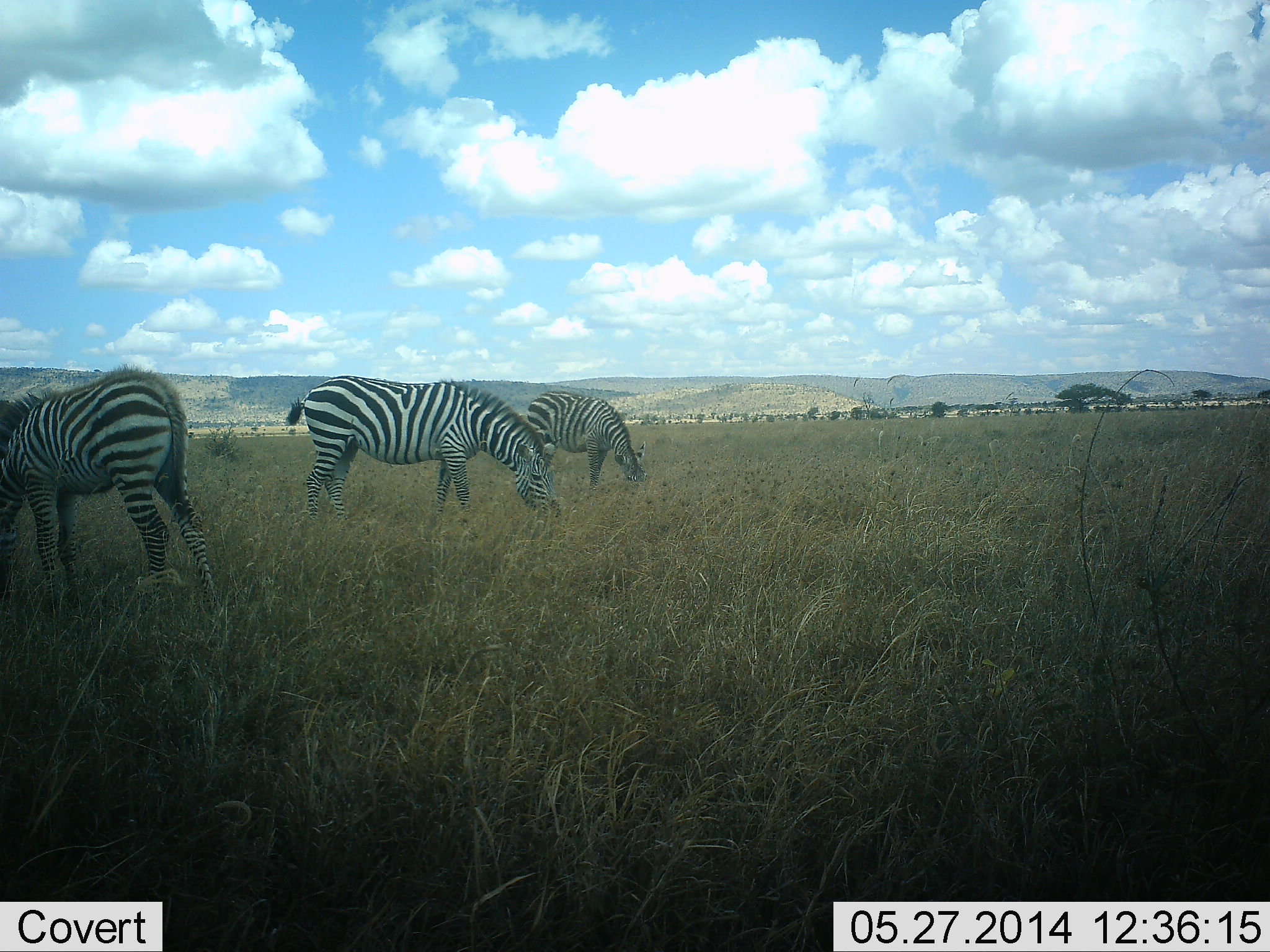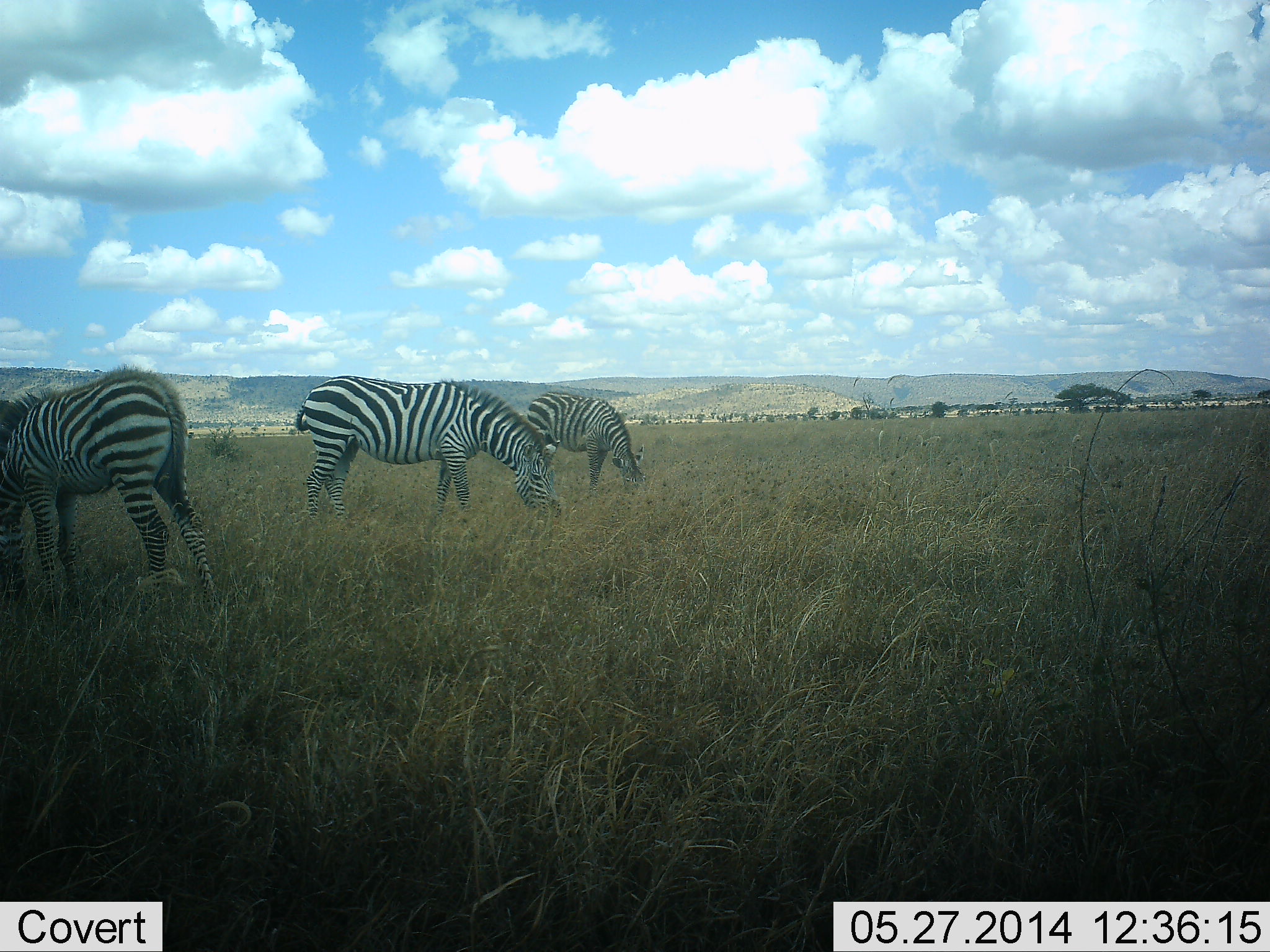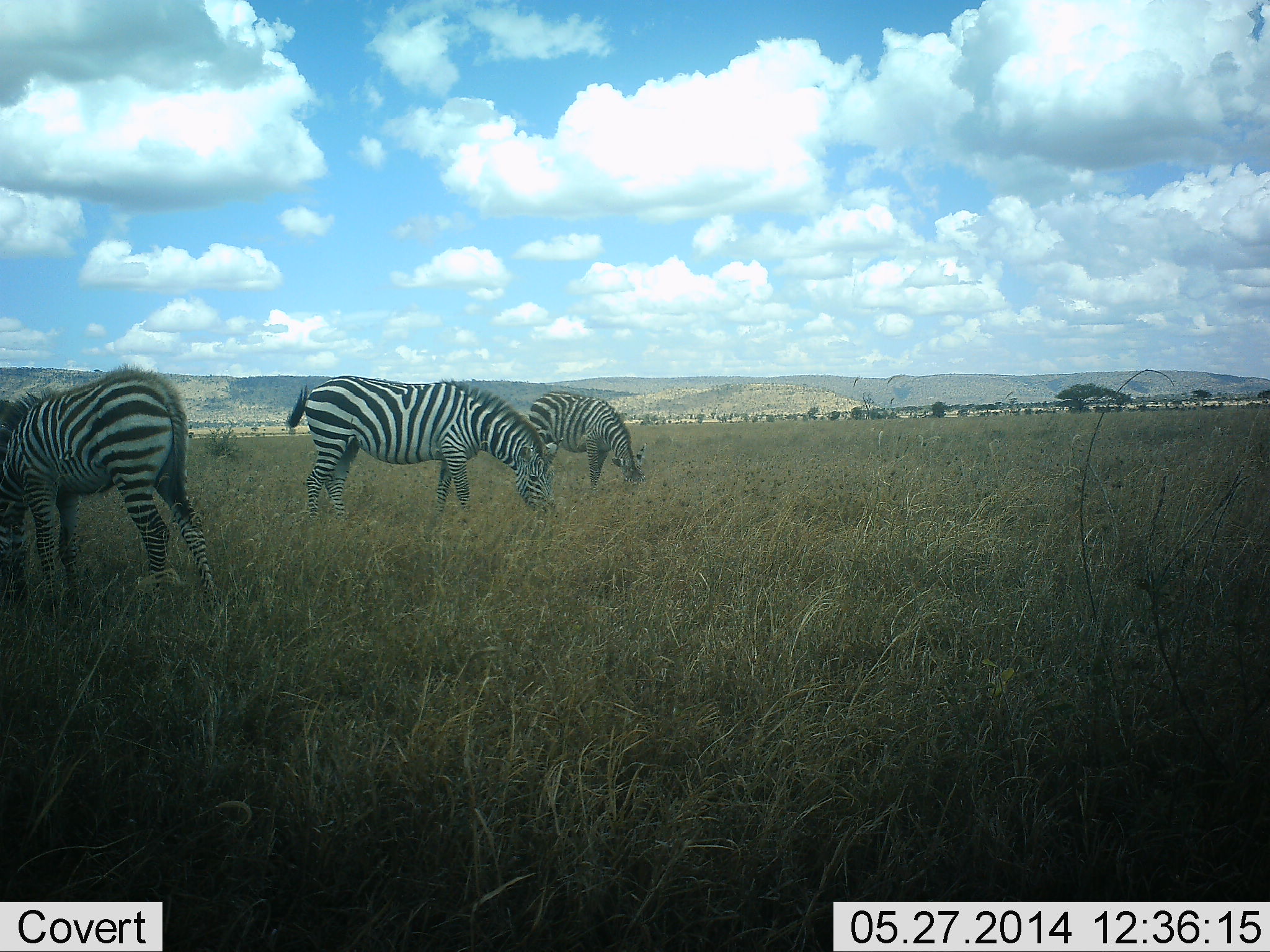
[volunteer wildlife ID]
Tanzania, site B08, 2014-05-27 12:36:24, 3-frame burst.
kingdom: Animalia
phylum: Chordata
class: Mammalia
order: Perissodactyla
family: Equidae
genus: Equus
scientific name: Equus quagga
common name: plains zebra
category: zebra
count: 3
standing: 20%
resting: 0%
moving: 10%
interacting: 0%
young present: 0%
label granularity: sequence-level